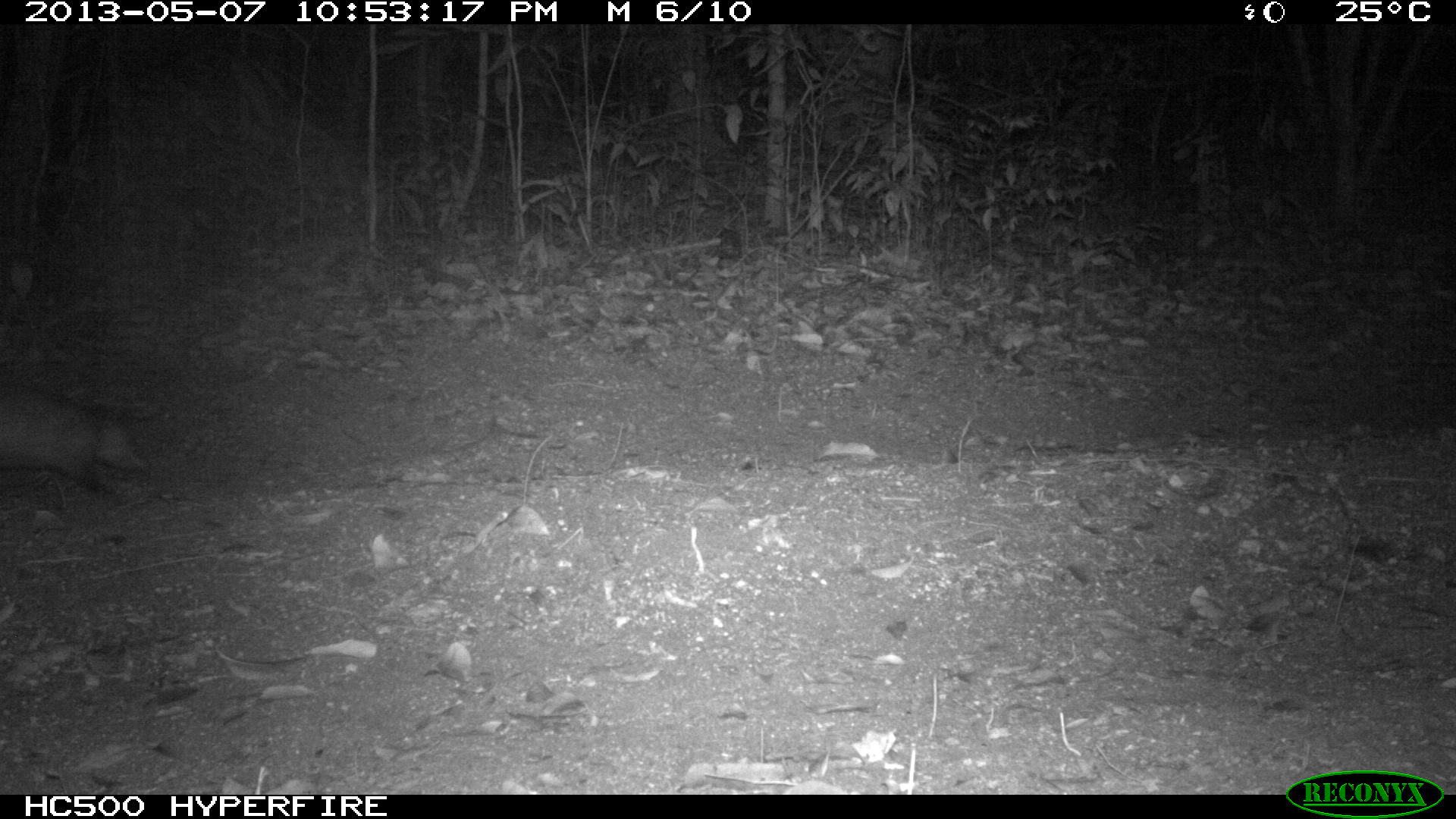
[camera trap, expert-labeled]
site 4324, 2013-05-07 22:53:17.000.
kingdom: Animalia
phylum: Chordata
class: Mammalia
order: Didelphimorphia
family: Didelphidae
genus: Didelphis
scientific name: Didelphis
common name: american opossums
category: didelphis sp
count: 1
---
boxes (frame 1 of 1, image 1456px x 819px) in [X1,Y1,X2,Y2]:
didelphis sp: [0,375,150,509]